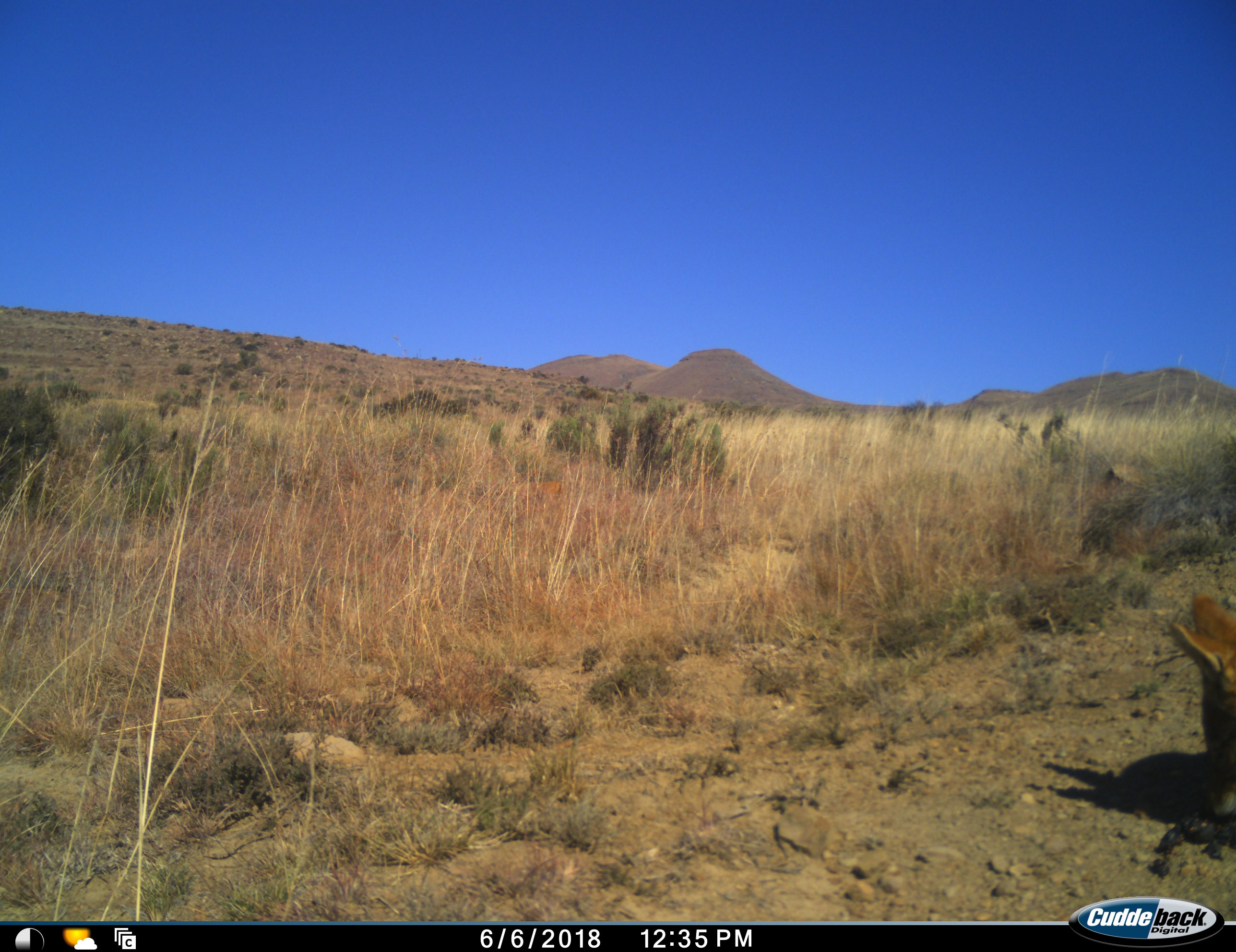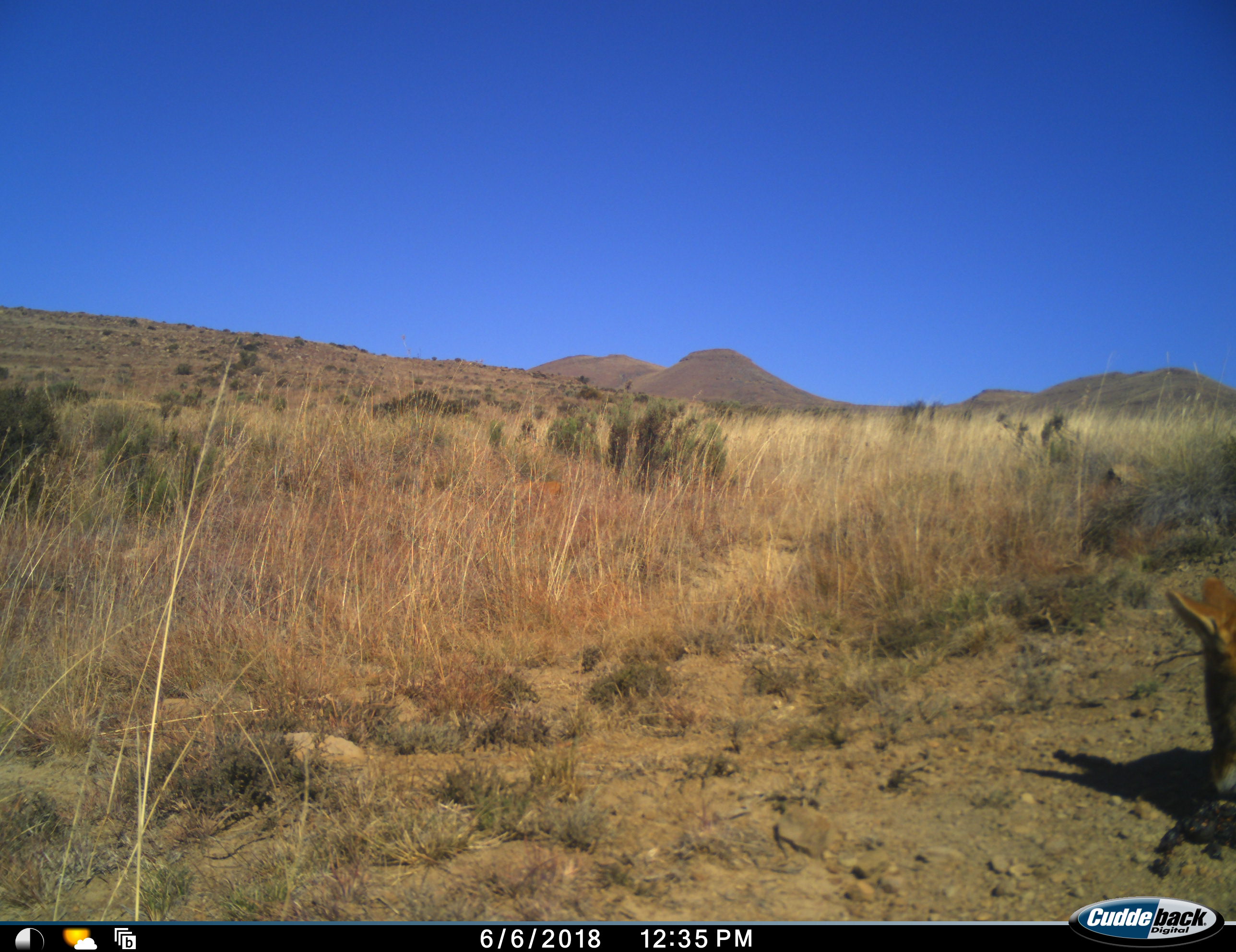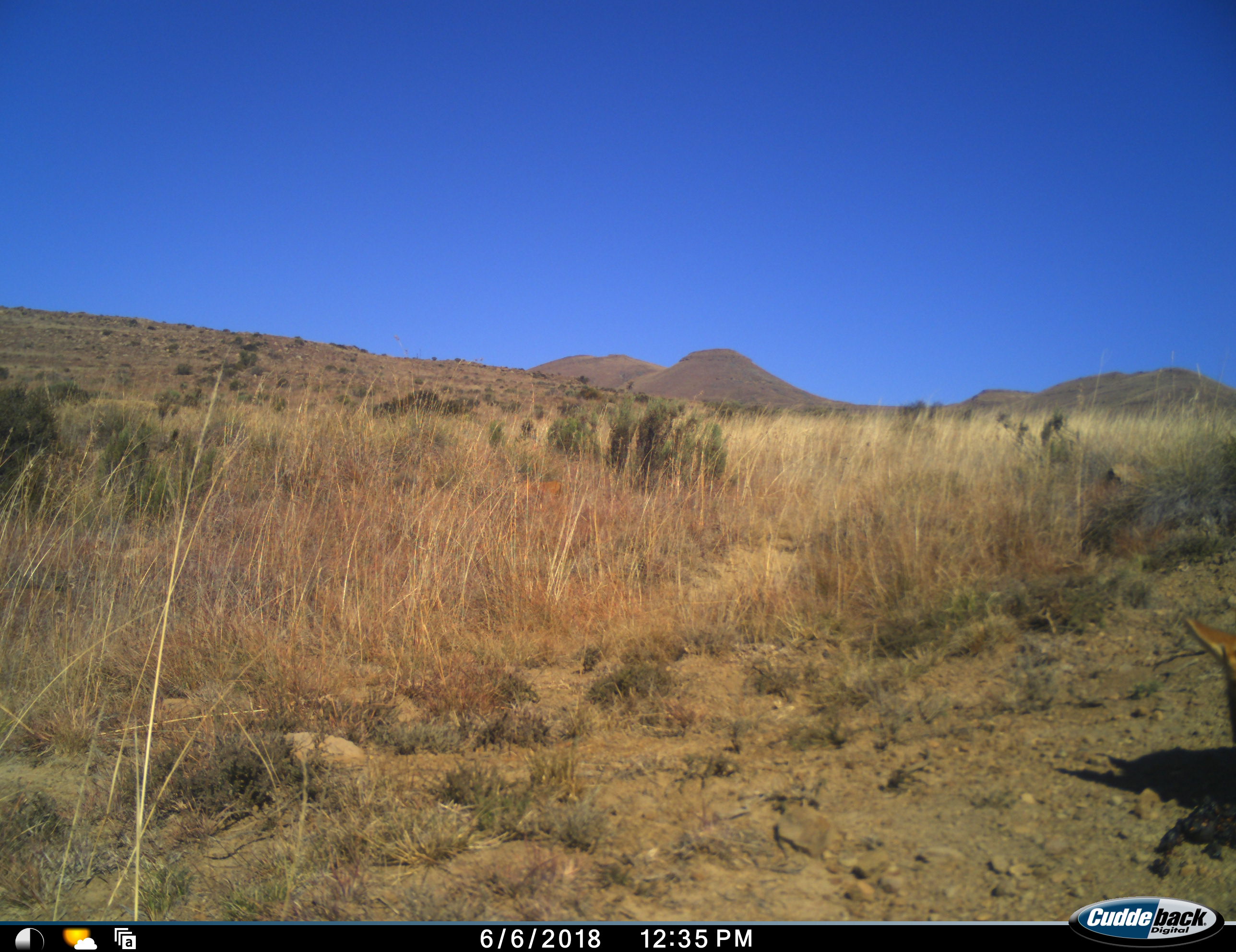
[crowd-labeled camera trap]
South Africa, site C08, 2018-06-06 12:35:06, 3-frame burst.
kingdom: Animalia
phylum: Chordata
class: Mammalia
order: Carnivora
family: Canidae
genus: Lupulella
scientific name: Lupulella mesomelas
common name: black-backed jackal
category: jackalblackbacked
Jackalblackbacked (black-backed jackal) (Lupulella mesomelas), count 1. Behavior (volunteer vote fractions): standing 0%, resting 0%, moving 67%, interacting 33%. Young present (vote fraction): 0%. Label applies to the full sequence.